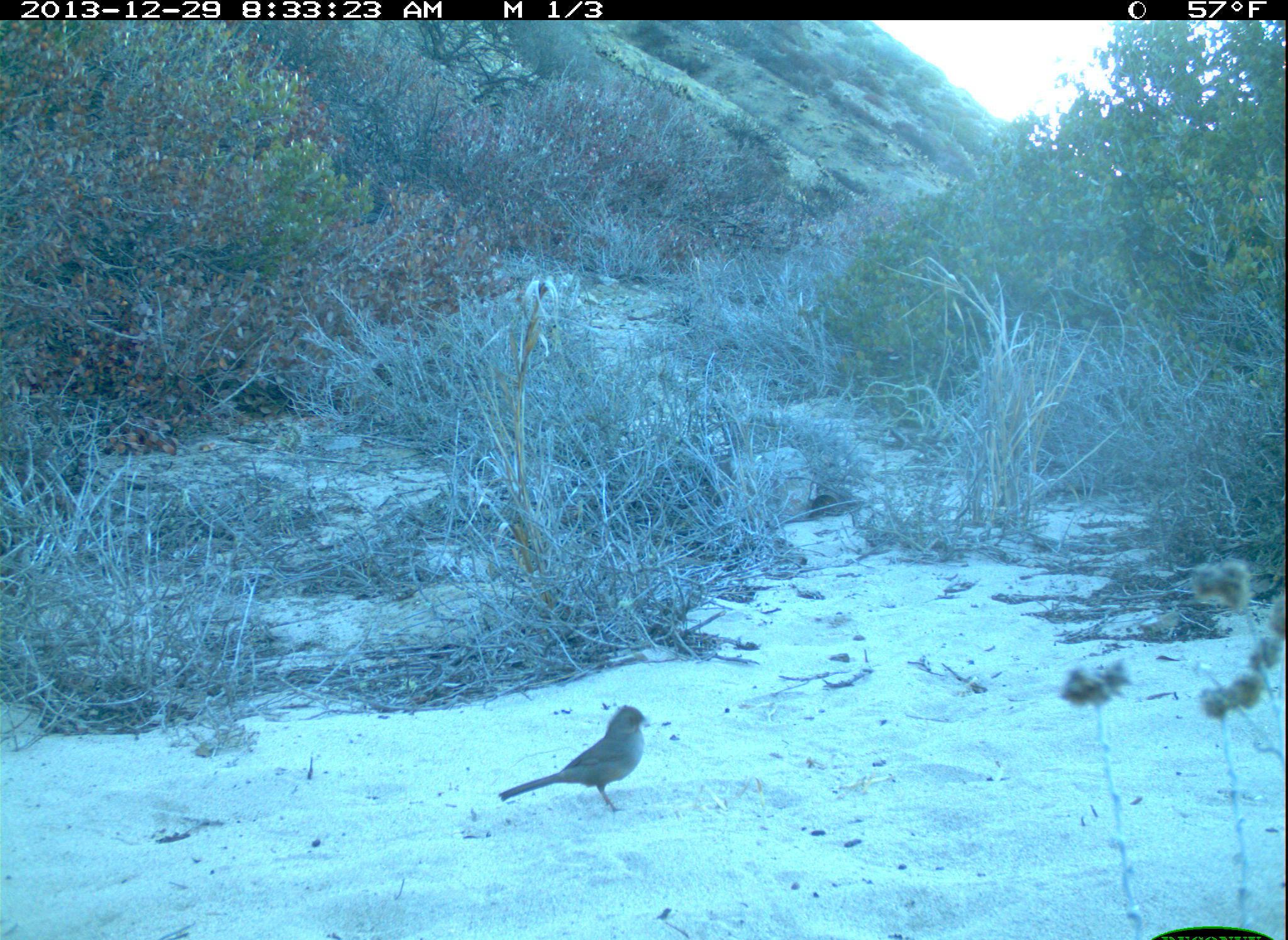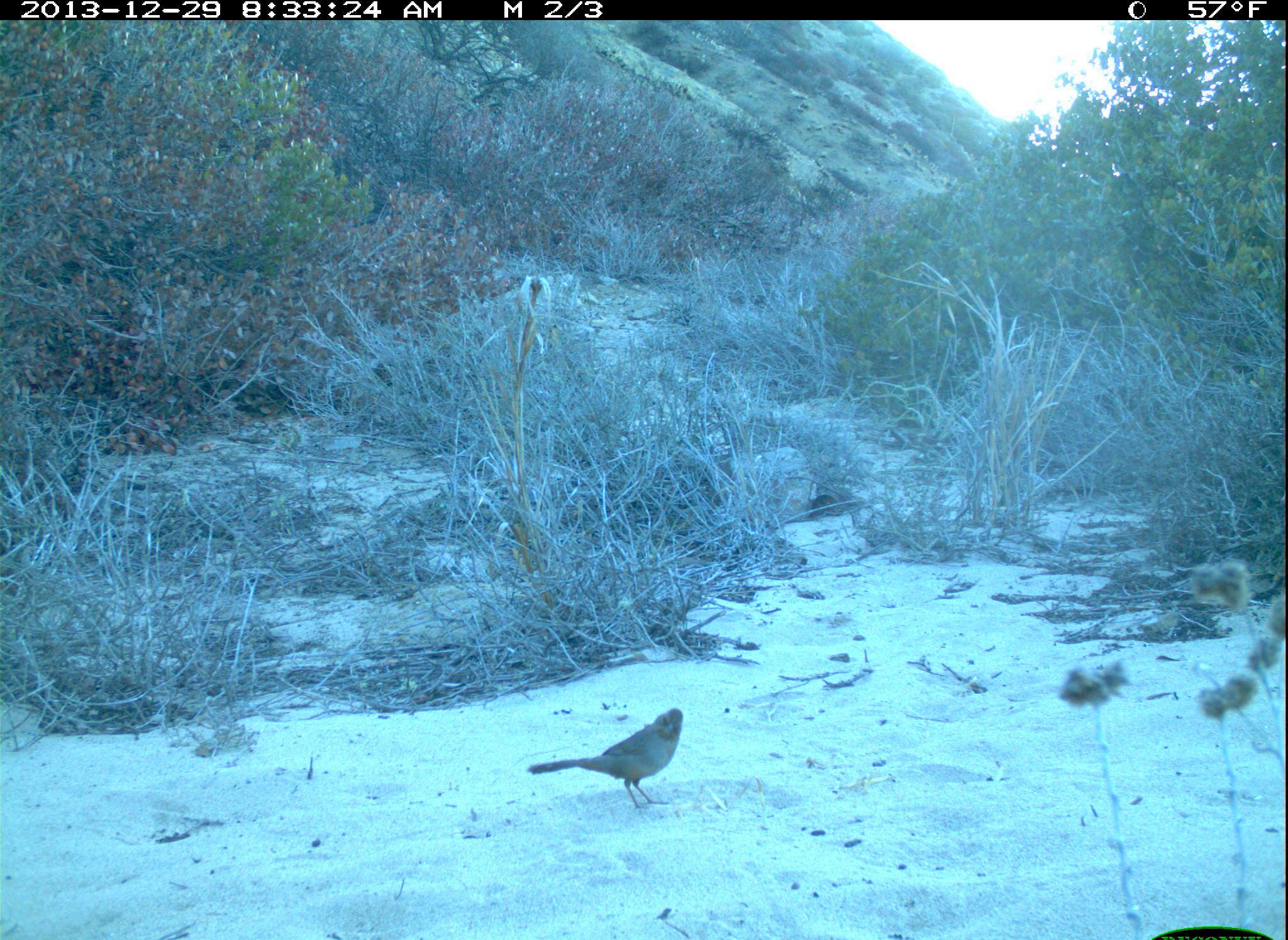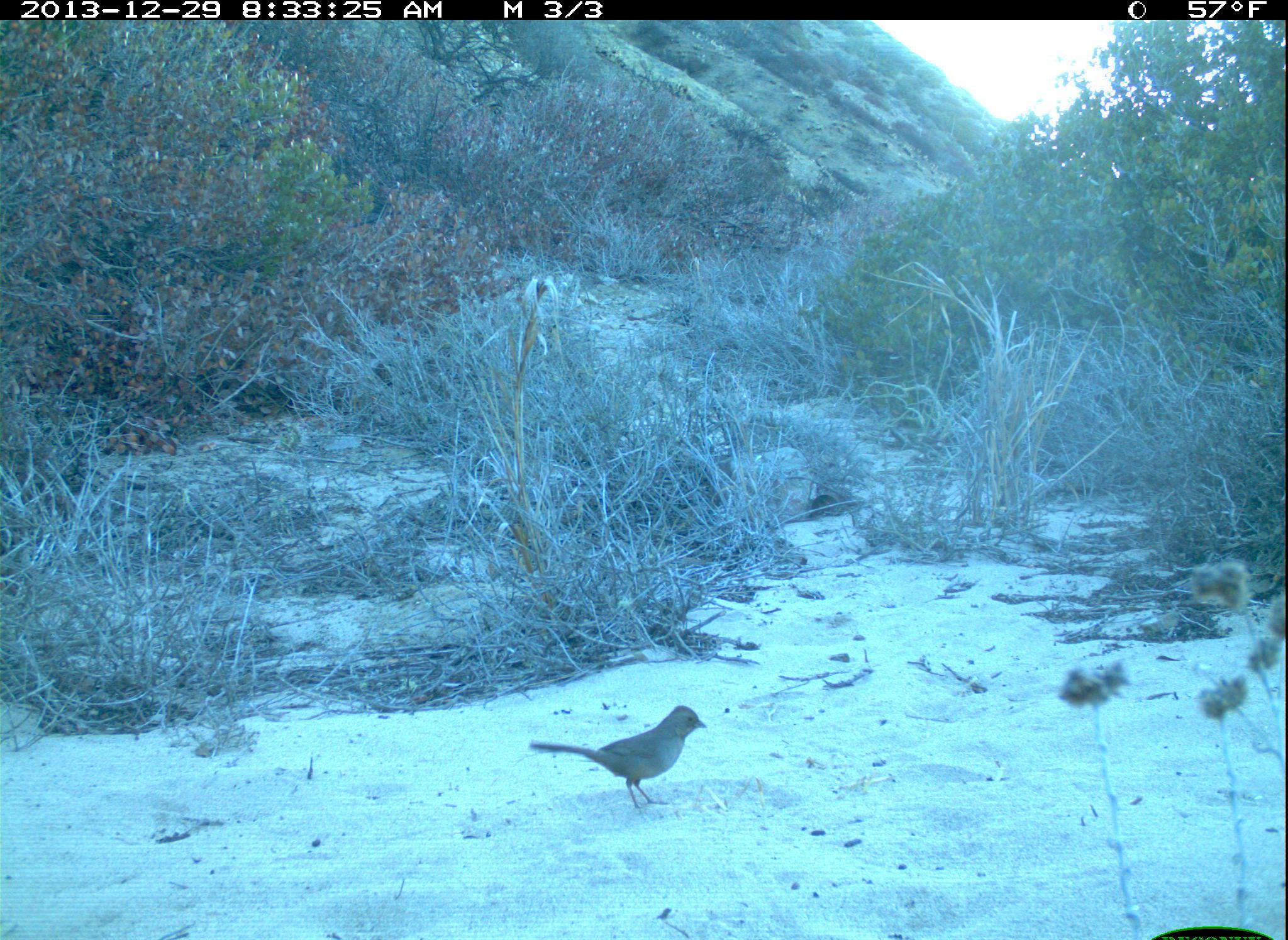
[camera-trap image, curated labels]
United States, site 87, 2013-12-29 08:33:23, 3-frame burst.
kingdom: Animalia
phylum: Chordata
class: Aves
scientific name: Aves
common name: bird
Bird (Aves).